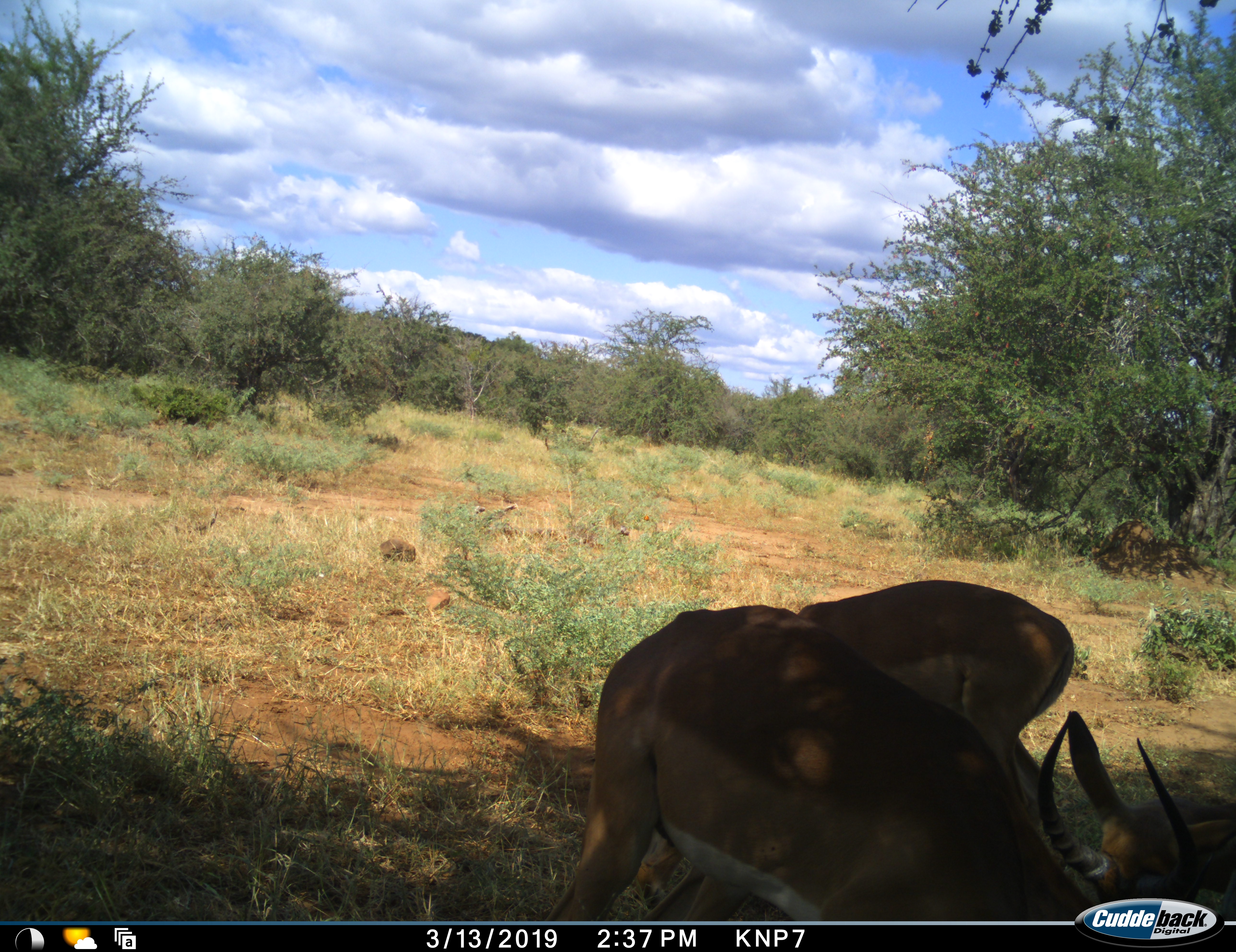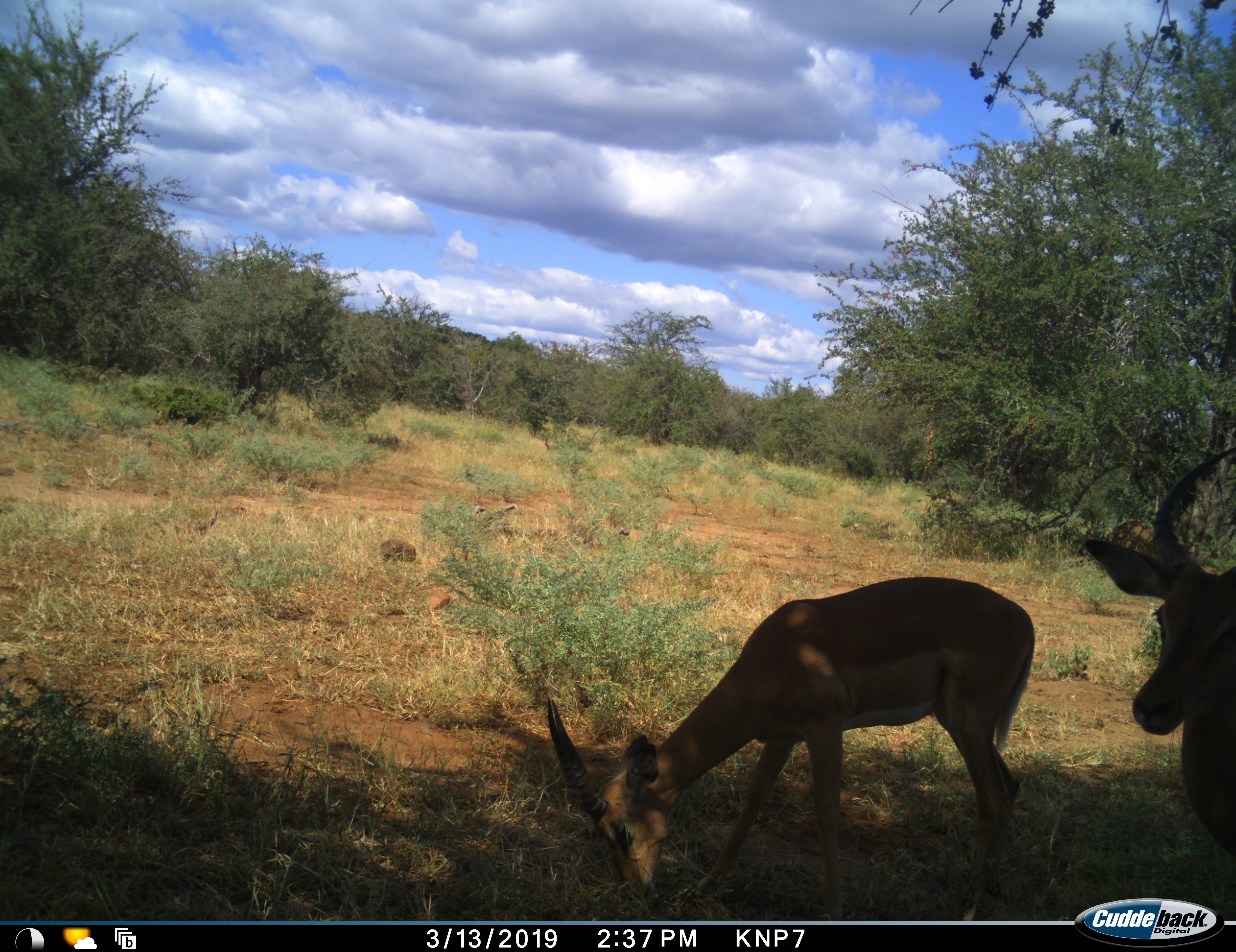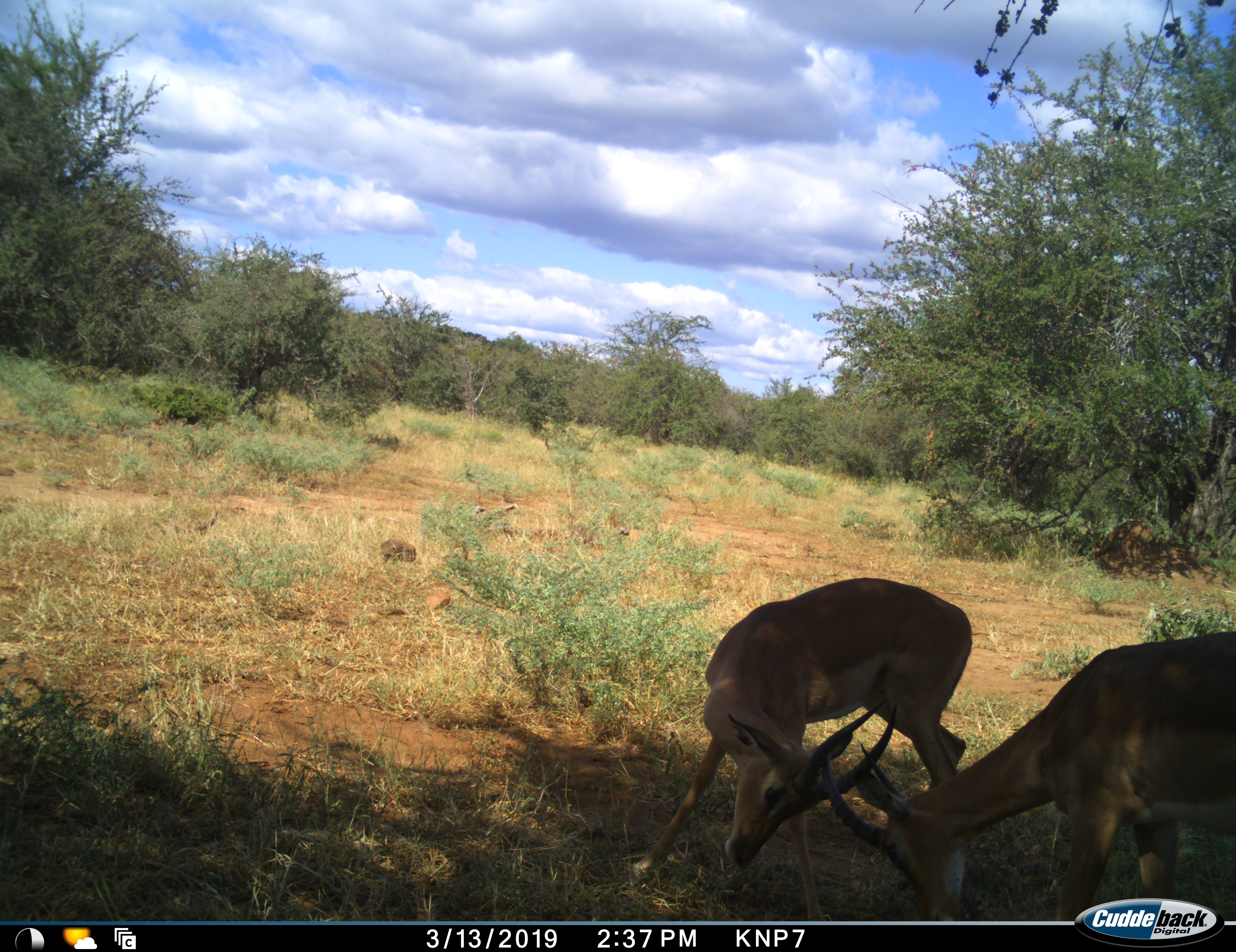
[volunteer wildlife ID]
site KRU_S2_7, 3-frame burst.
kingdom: Animalia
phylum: Chordata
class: Mammalia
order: Artiodactyla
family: Bovidae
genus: Aepyceros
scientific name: Aepyceros melampus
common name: impala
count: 2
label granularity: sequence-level